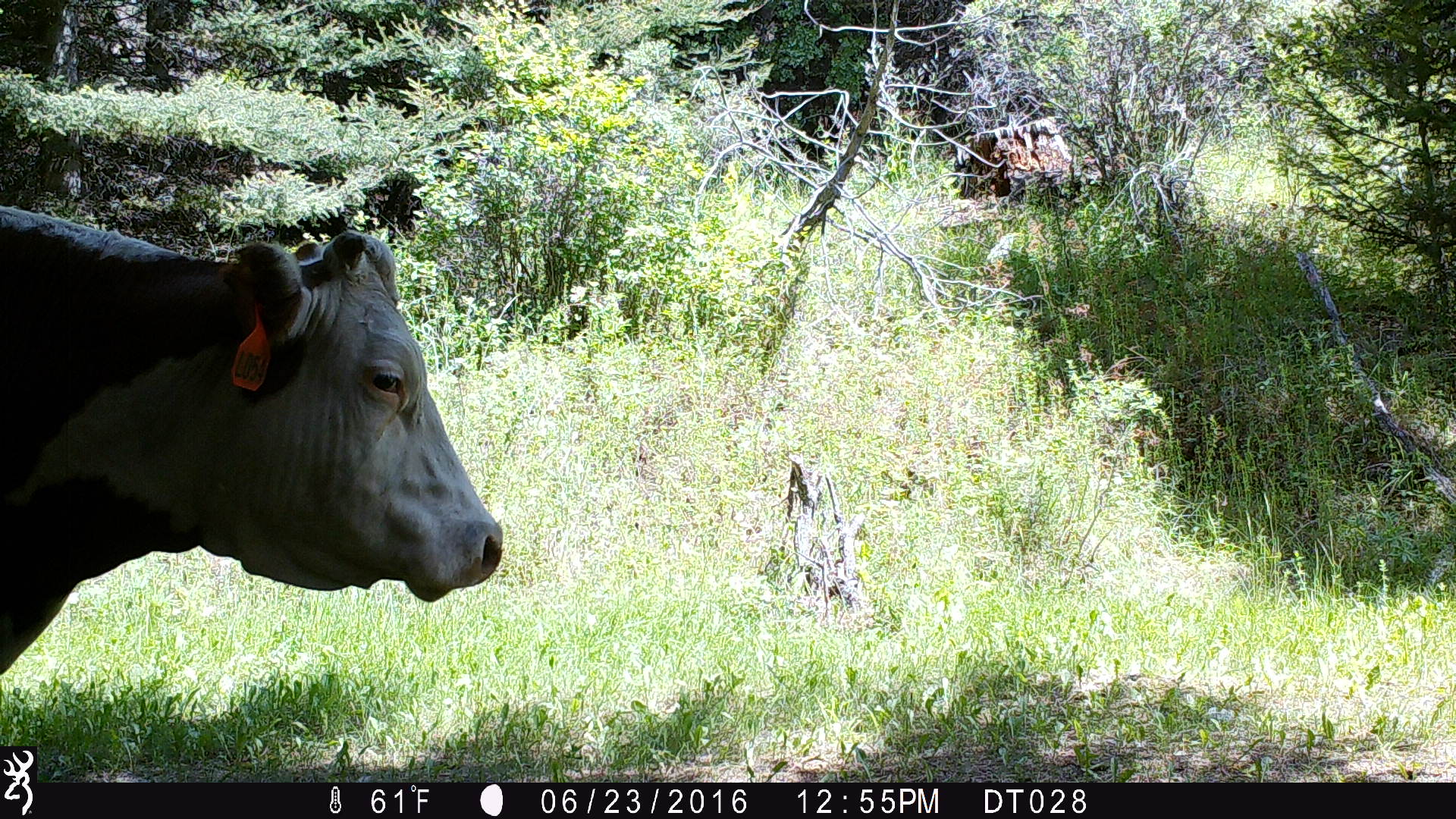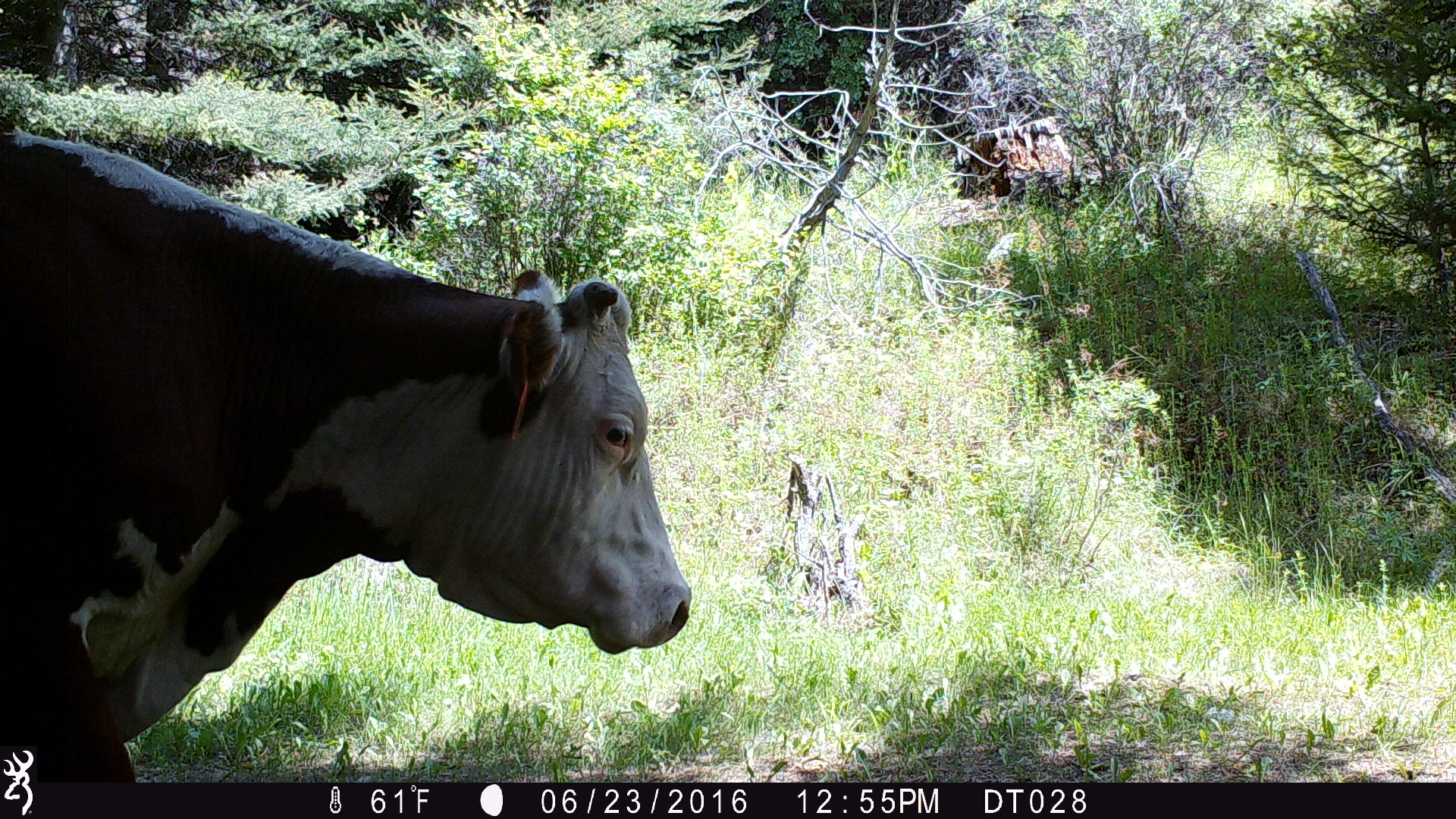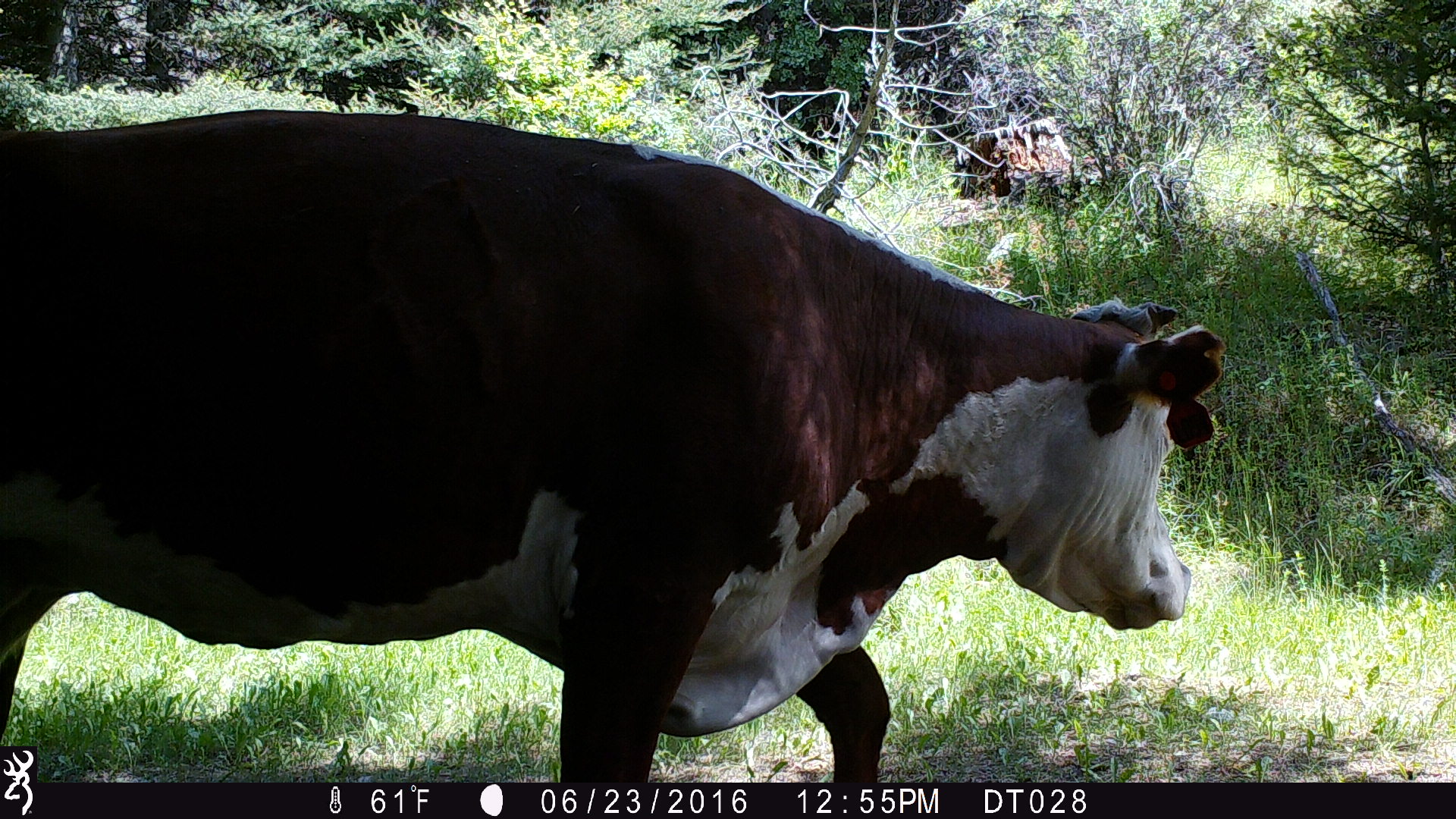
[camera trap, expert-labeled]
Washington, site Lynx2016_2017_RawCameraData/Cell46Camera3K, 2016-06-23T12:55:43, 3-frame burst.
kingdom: Animalia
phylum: Chordata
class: Mammalia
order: Artiodactyla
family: Bovidae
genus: Bos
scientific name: Bos taurus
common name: domestic cattle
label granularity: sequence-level